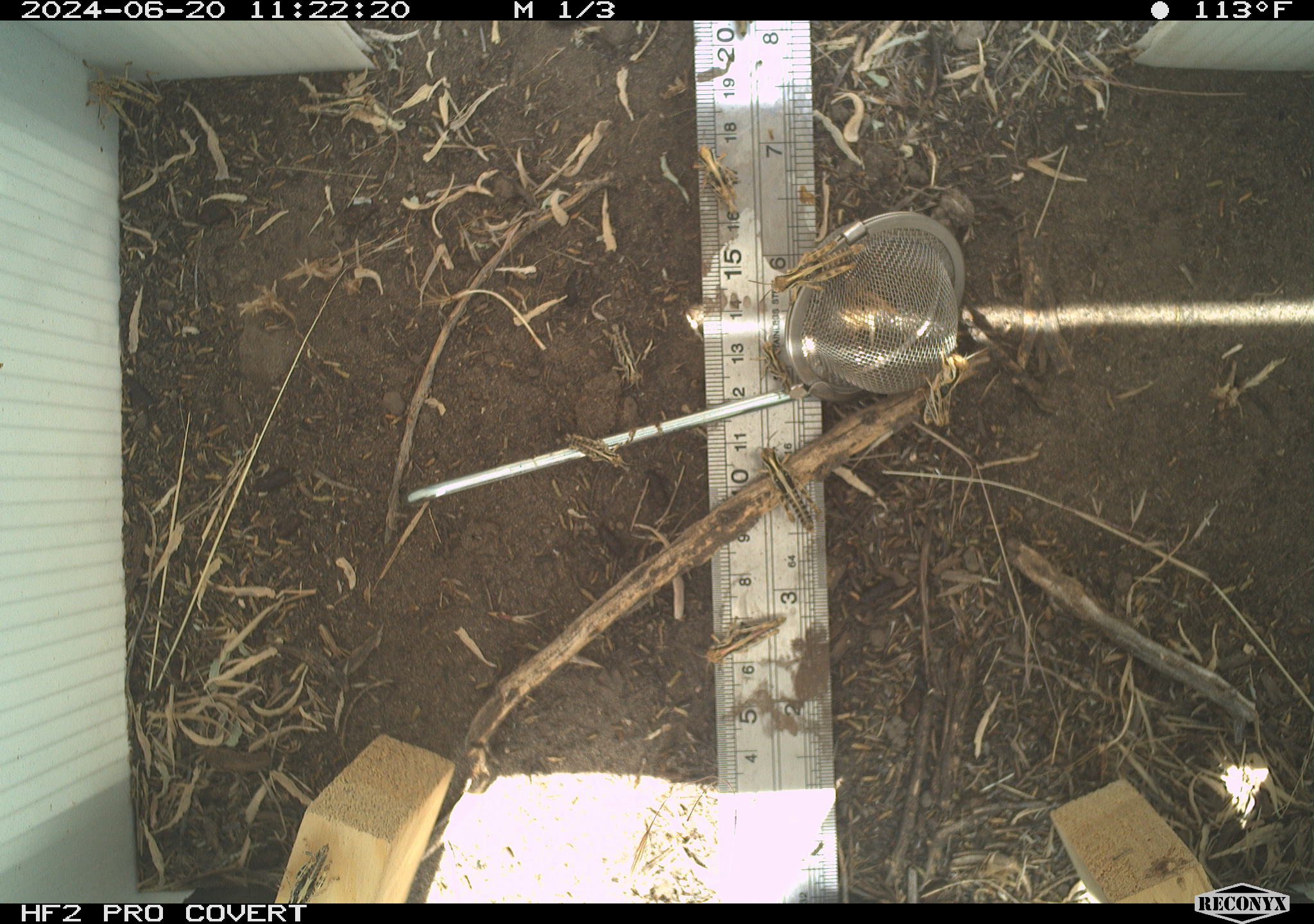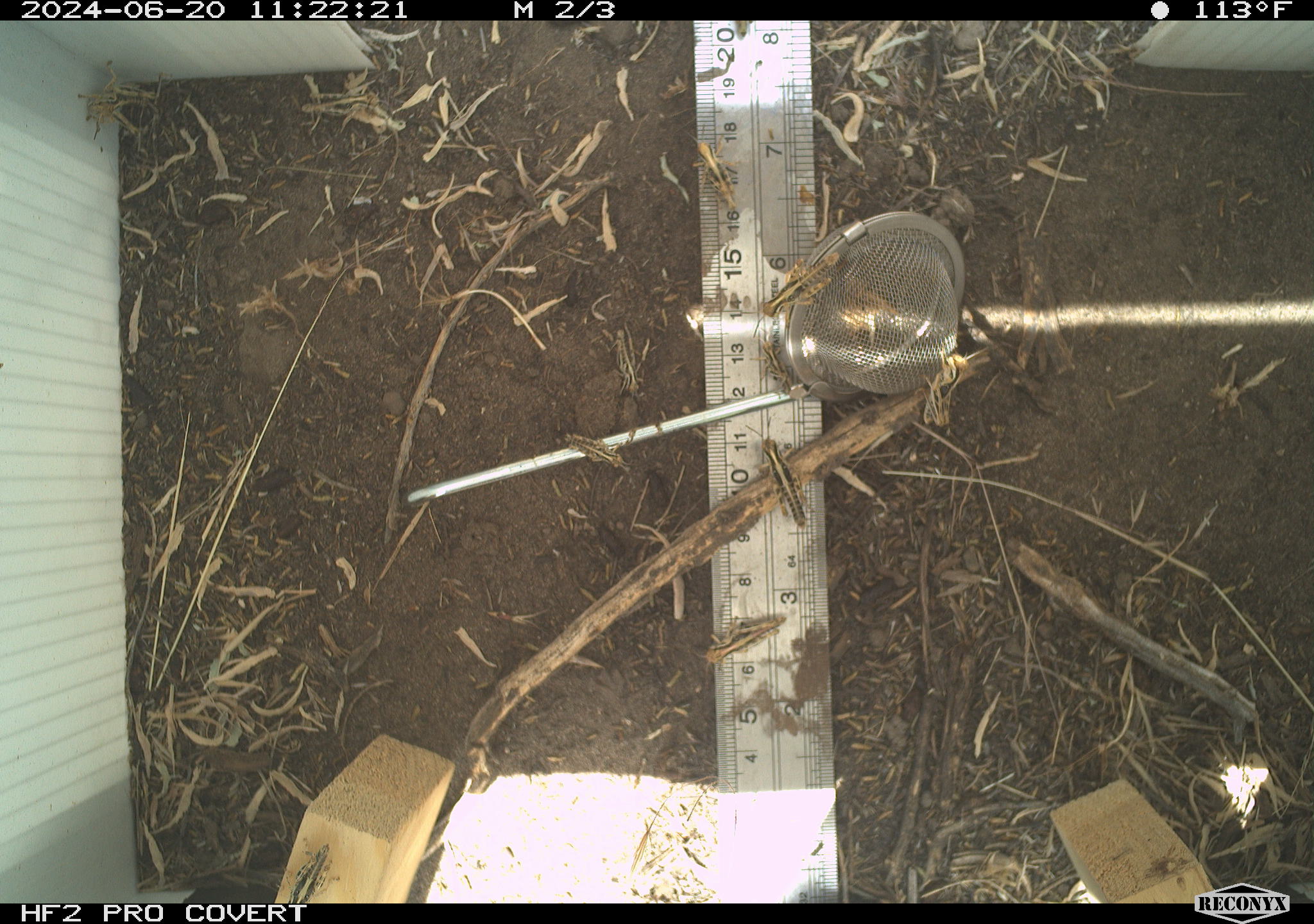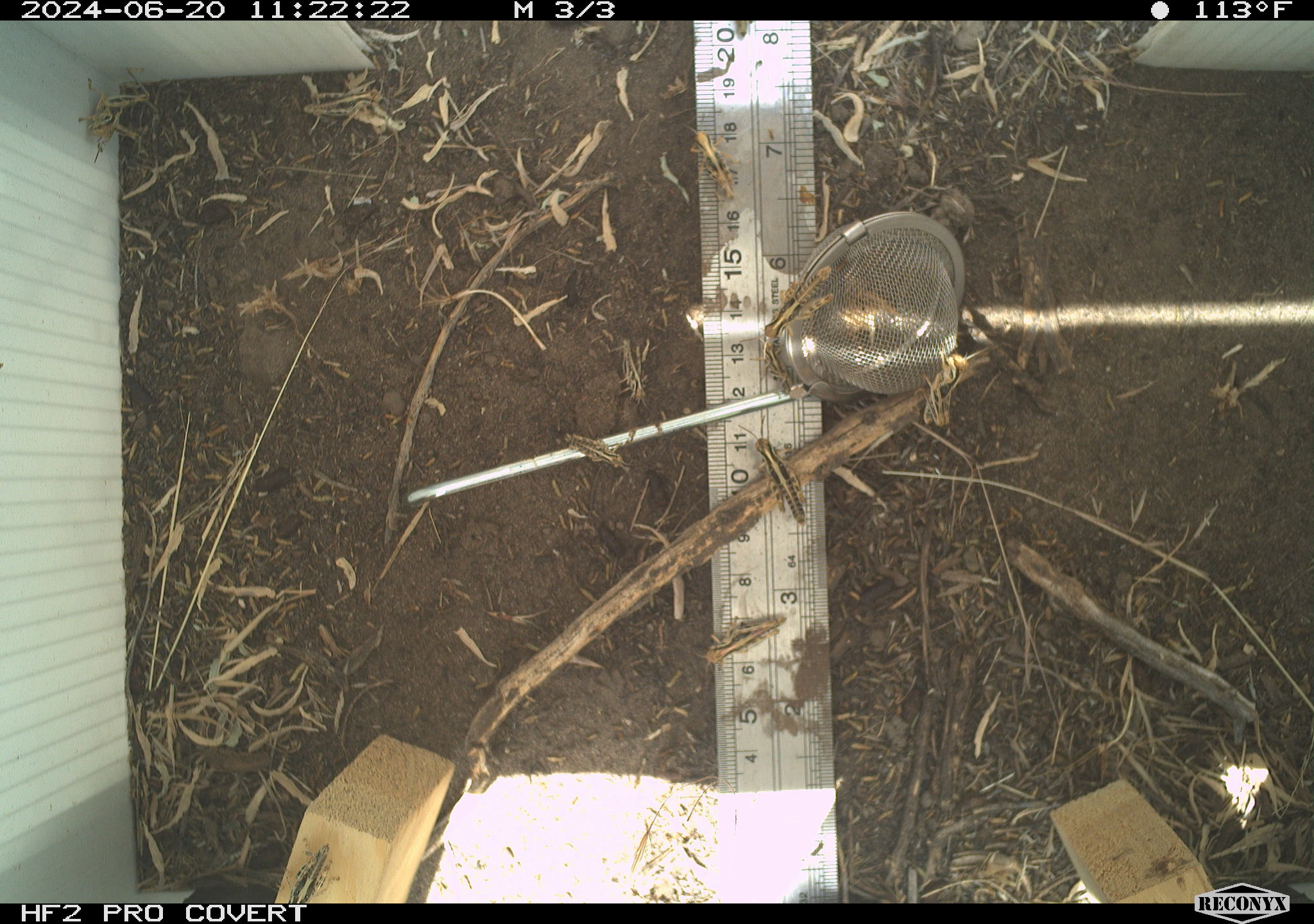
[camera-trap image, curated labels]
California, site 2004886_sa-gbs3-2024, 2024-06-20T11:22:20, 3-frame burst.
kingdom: Animalia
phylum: Arthropoda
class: Insecta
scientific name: Insecta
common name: insect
Insect (Insecta).